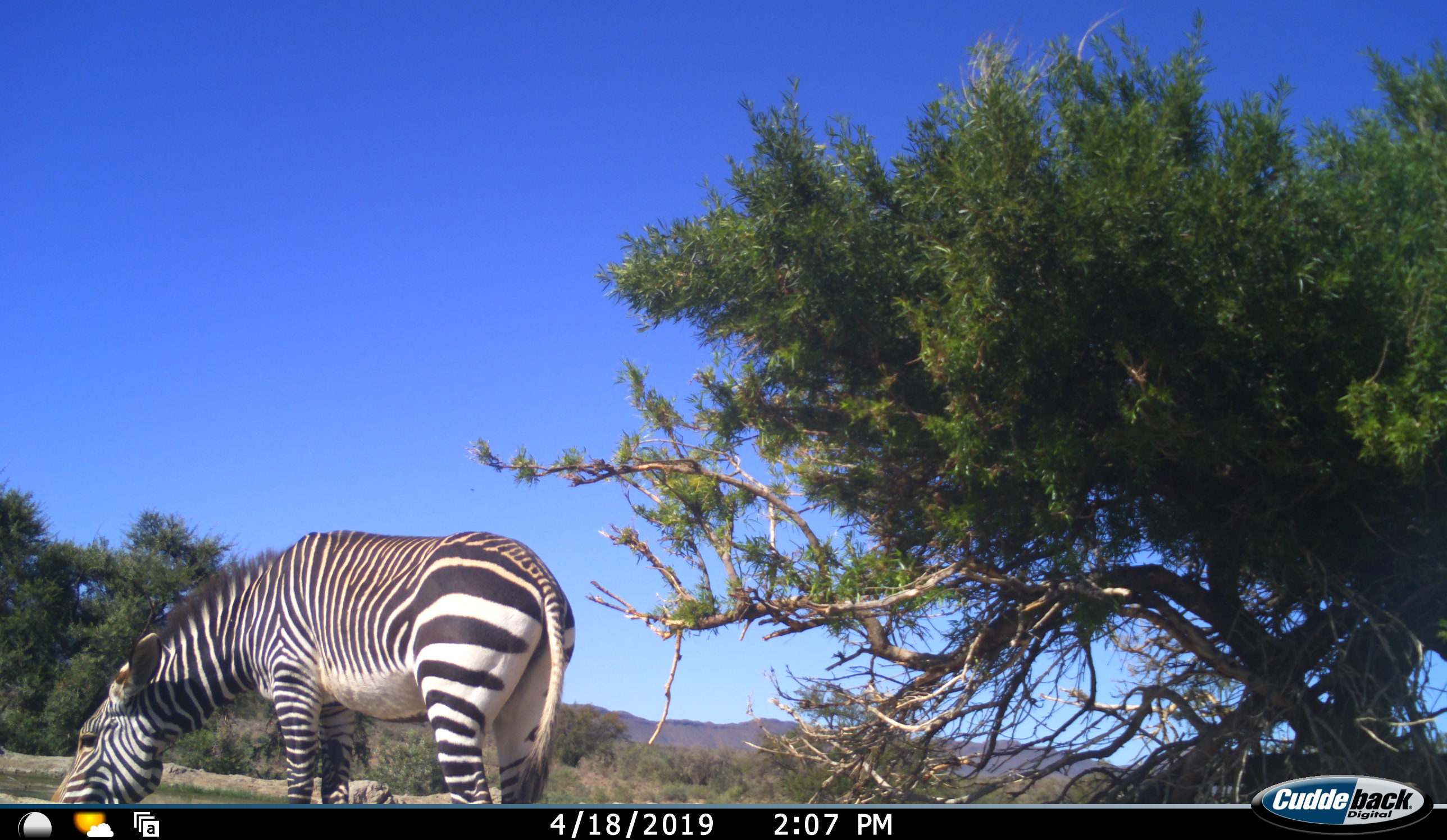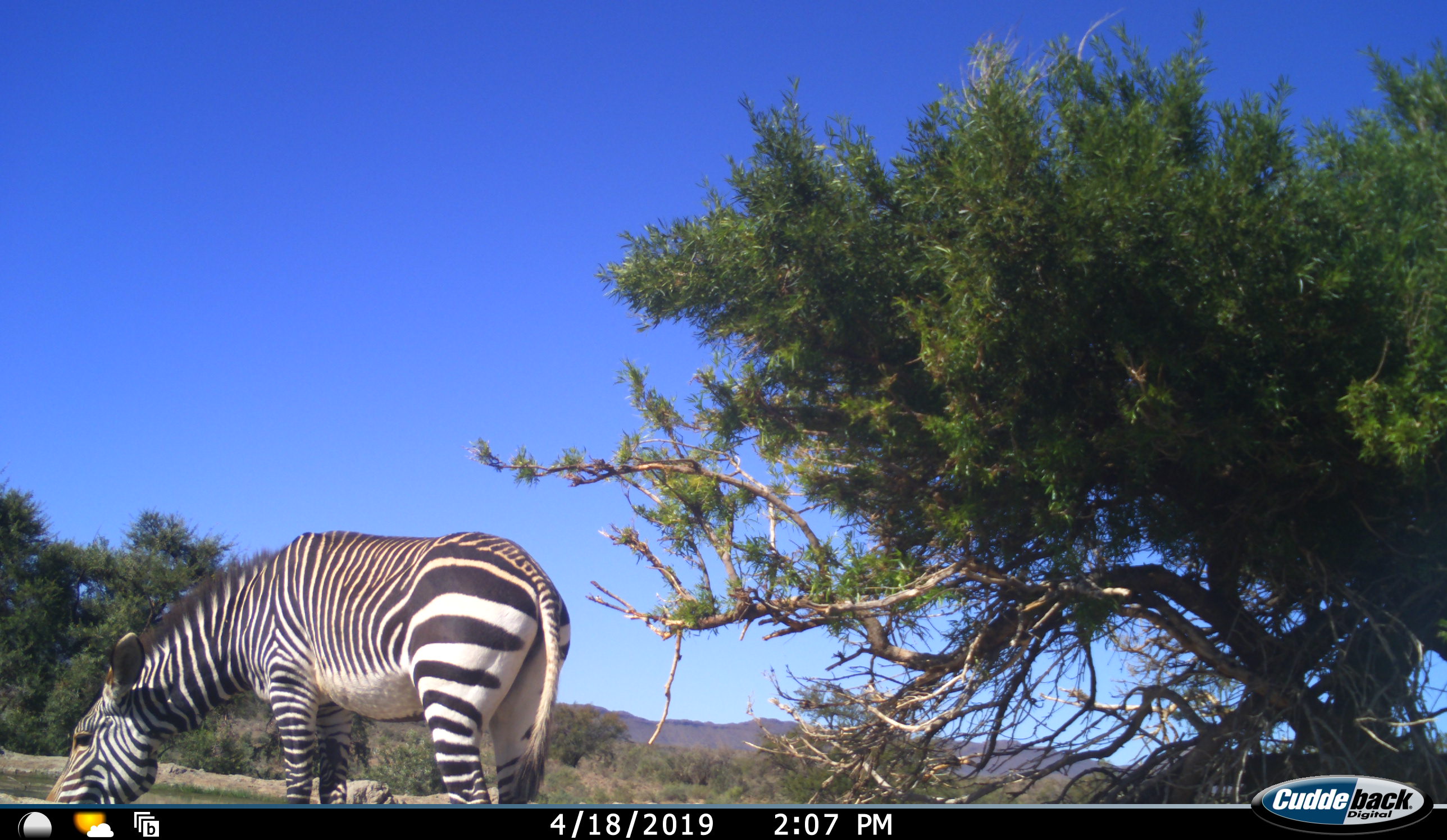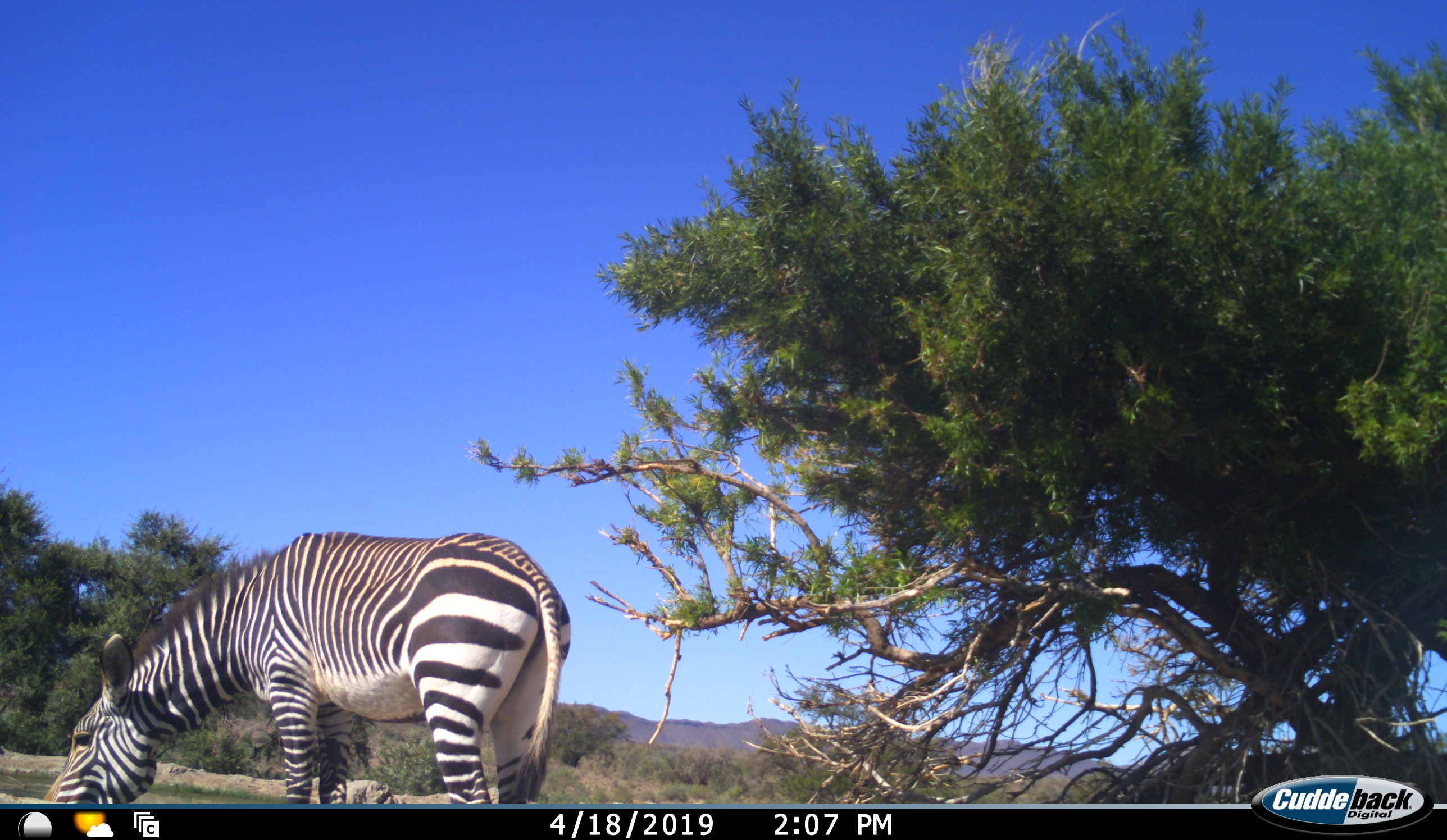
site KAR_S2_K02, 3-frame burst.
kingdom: Animalia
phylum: Chordata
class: Mammalia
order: Perissodactyla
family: Equidae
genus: Equus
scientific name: Equus zebra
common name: mountain zebra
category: zebramountain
Zebramountain (mountain zebra) (Equus zebra), count 1. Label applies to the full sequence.